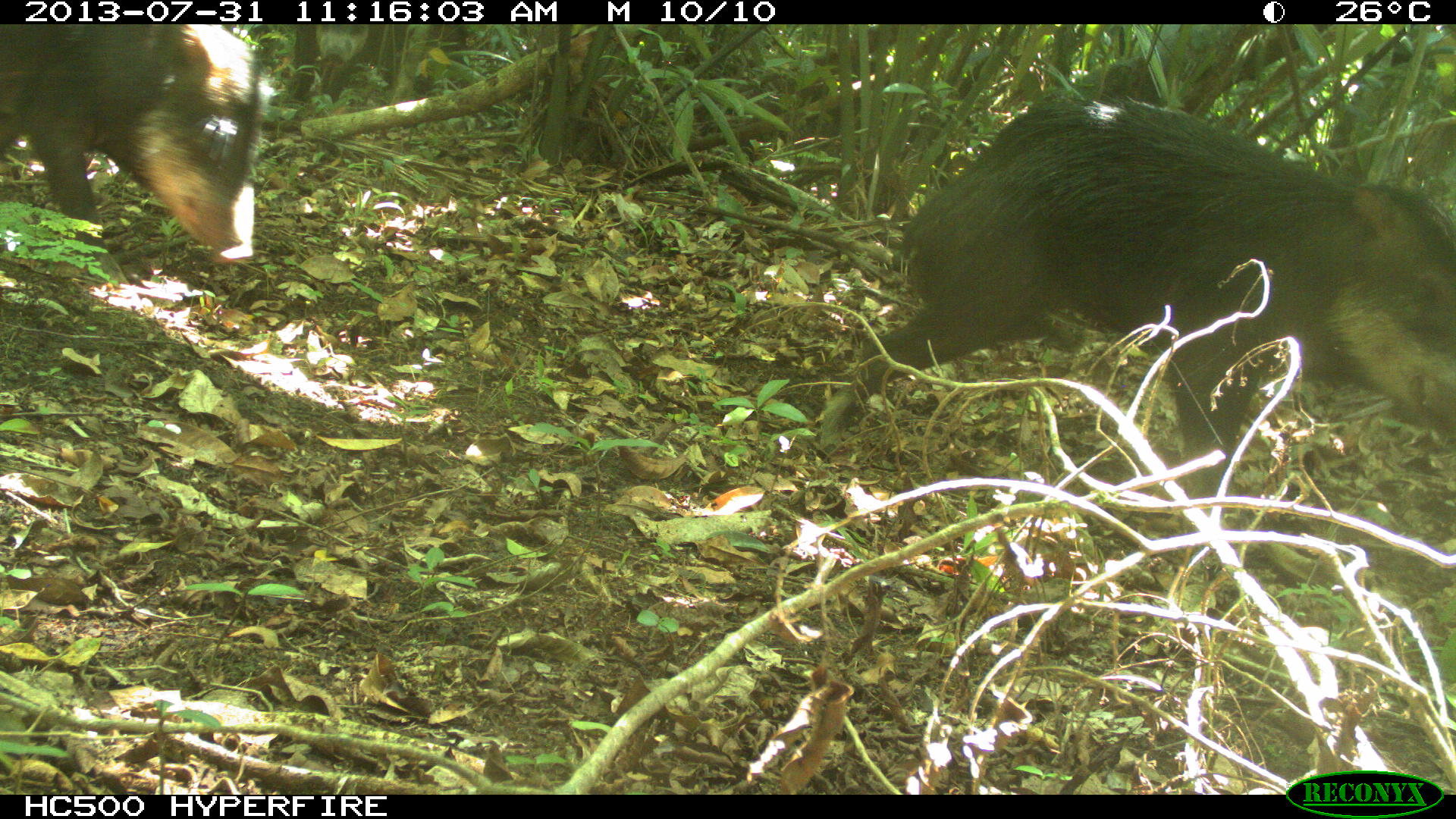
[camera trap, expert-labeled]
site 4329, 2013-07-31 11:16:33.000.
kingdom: Animalia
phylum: Chordata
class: Mammalia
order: Artiodactyla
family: Tayassuidae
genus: Tayassu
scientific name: Tayassu pecari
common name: white-lipped peccary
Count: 2.